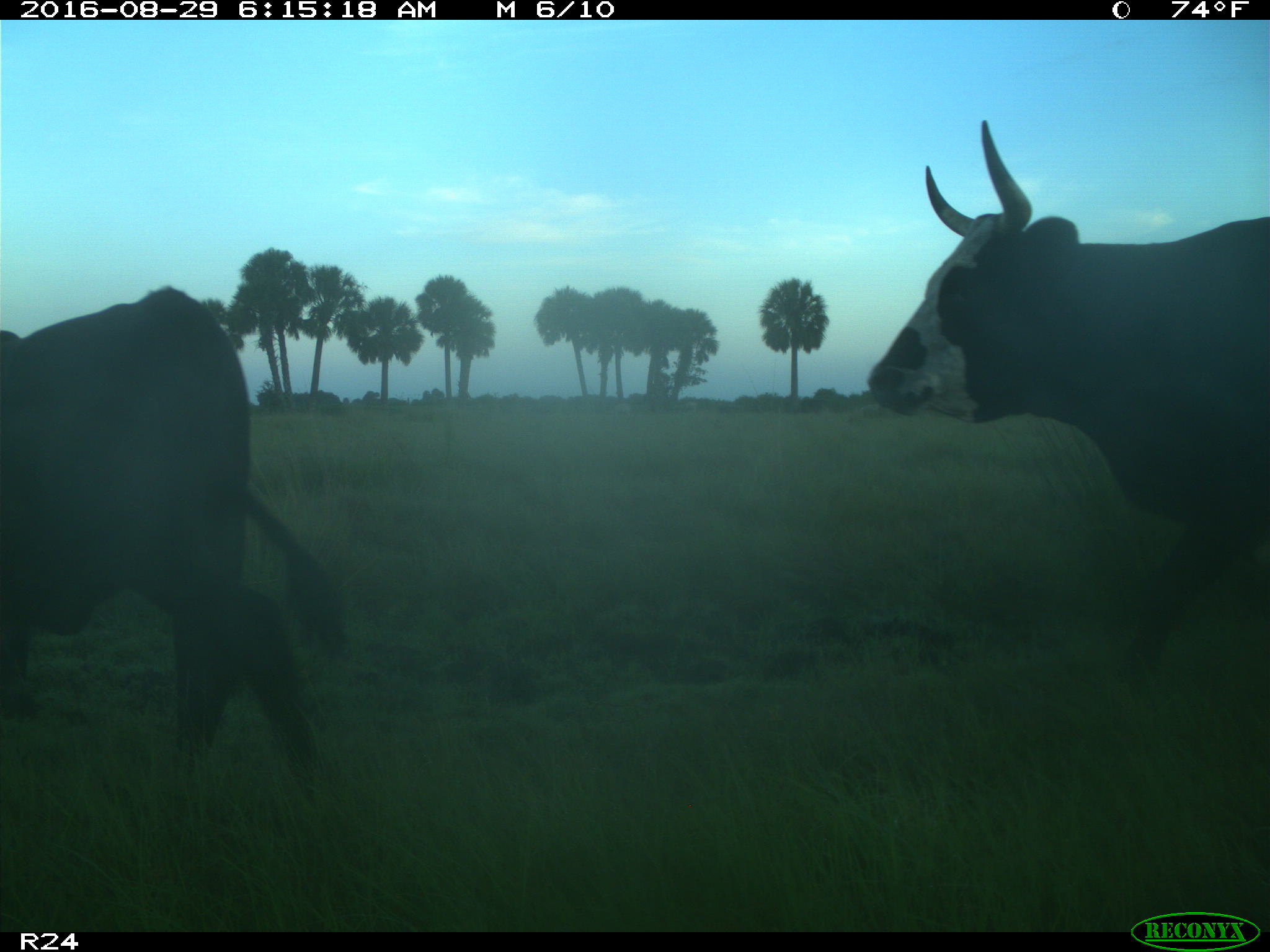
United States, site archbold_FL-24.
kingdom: Animalia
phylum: Chordata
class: Mammalia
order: Artiodactyla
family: Bovidae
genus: Bos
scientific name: Bos taurus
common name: domestic cow